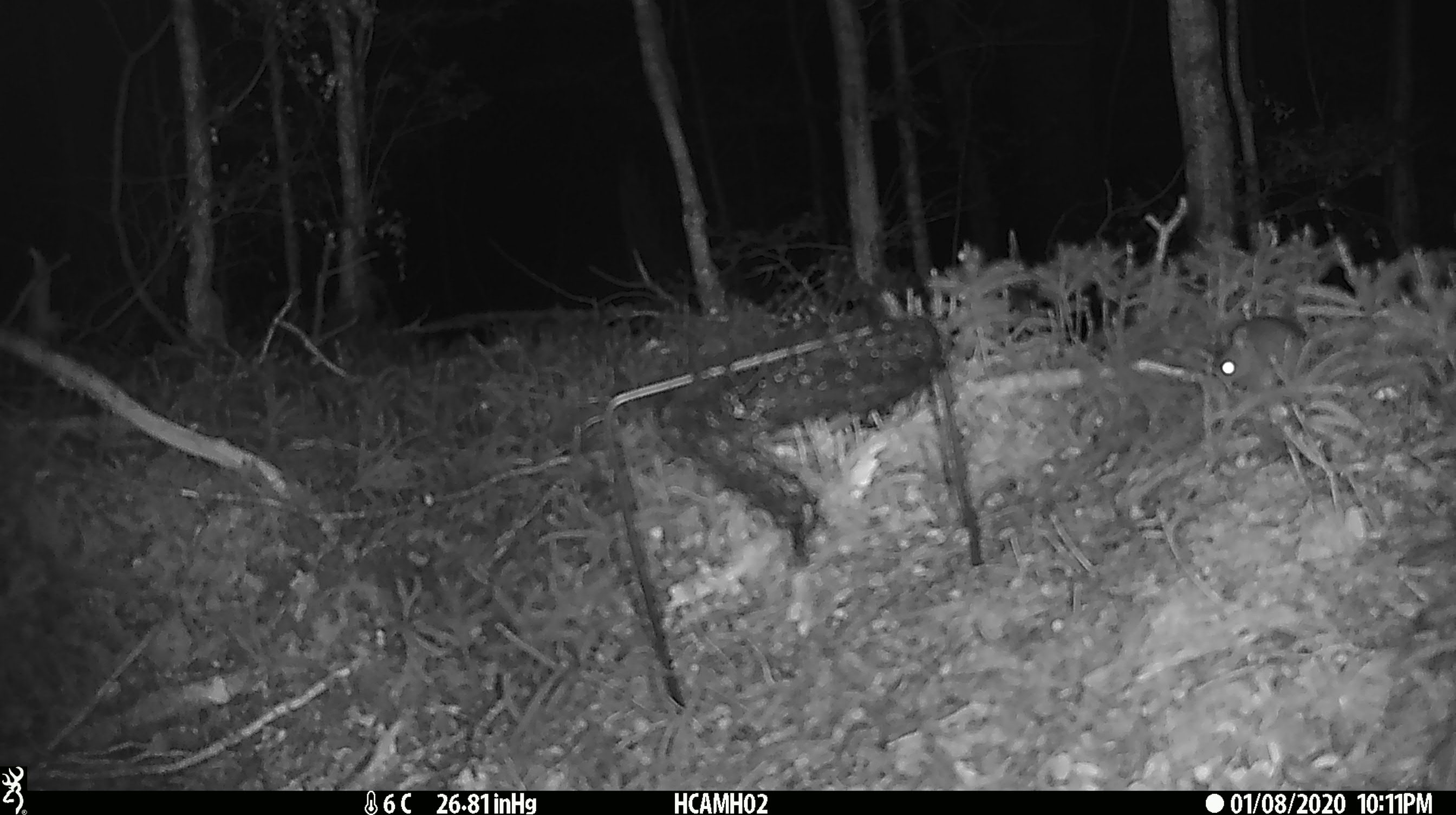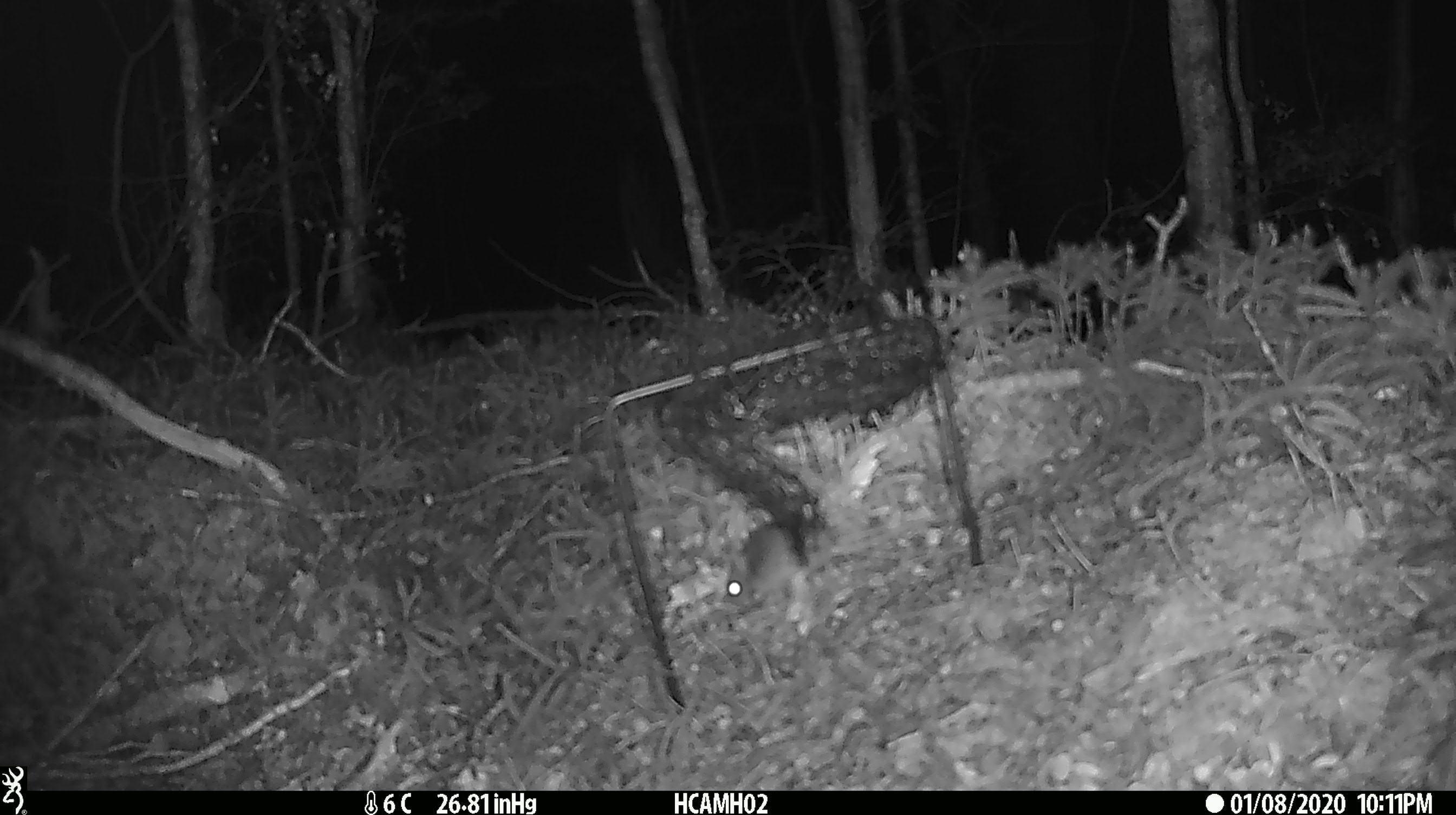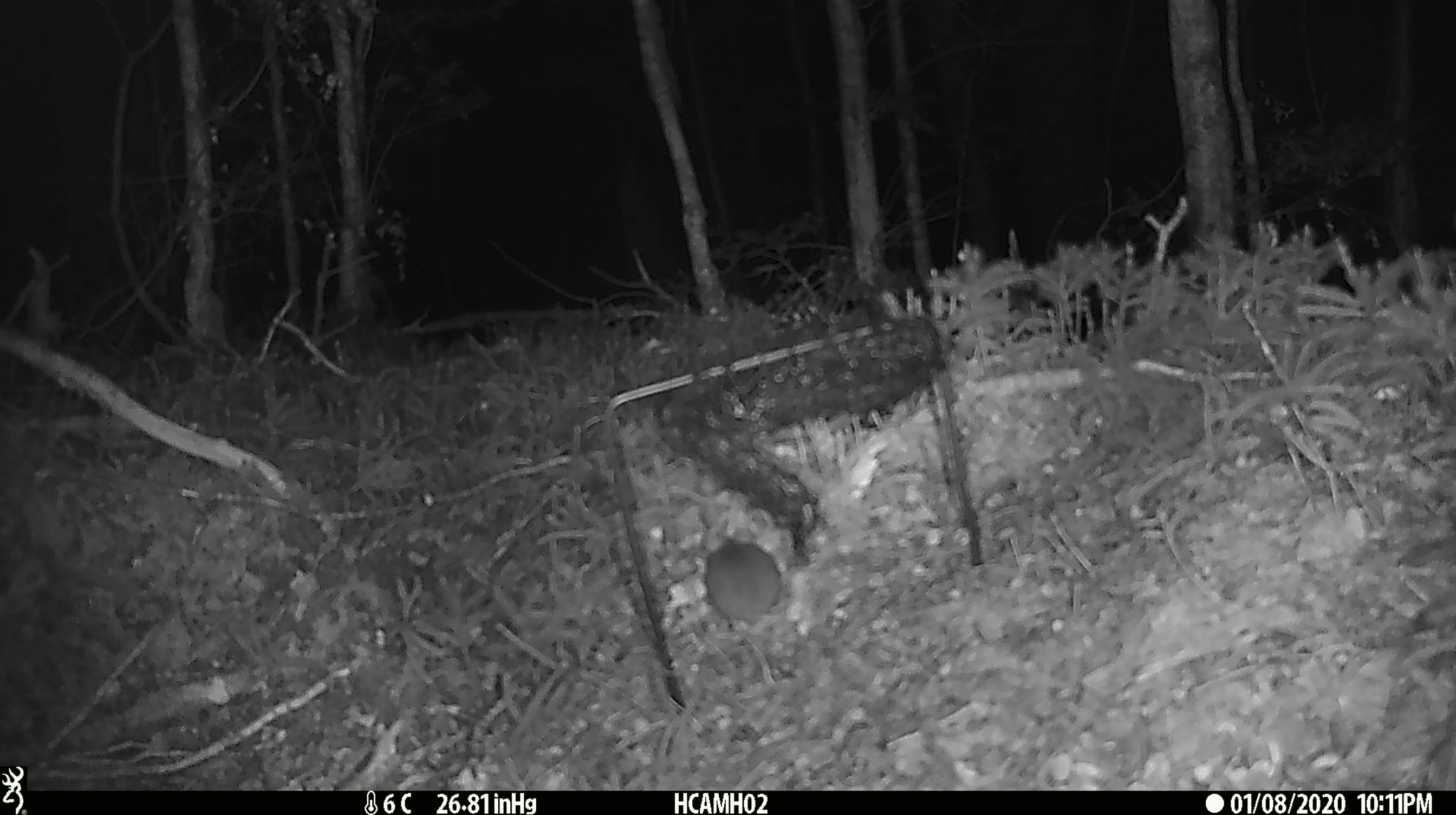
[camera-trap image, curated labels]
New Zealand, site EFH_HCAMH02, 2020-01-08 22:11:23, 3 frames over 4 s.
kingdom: Animalia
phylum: Chordata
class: Mammalia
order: Rodentia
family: Muridae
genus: Mus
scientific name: Mus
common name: mouse